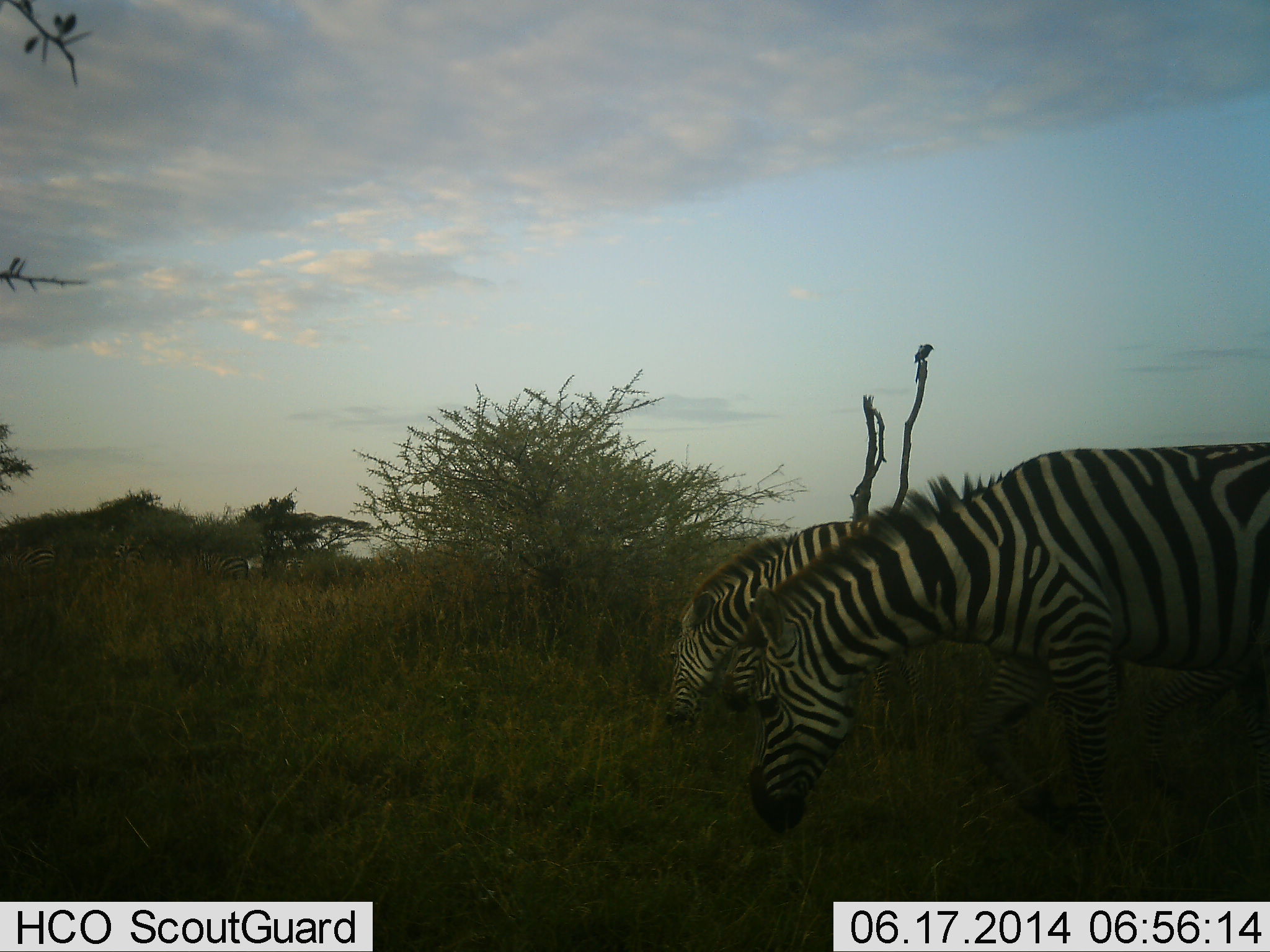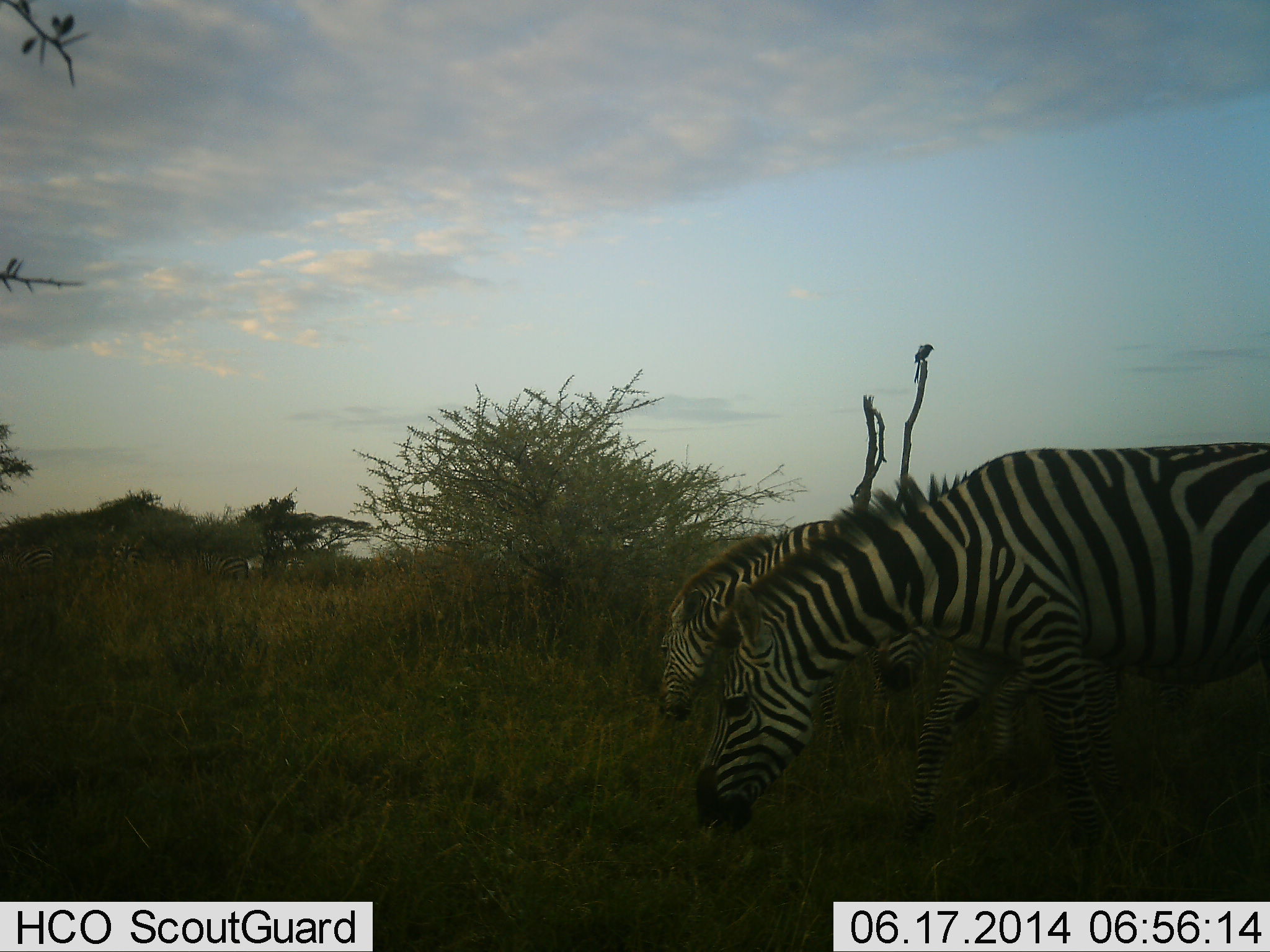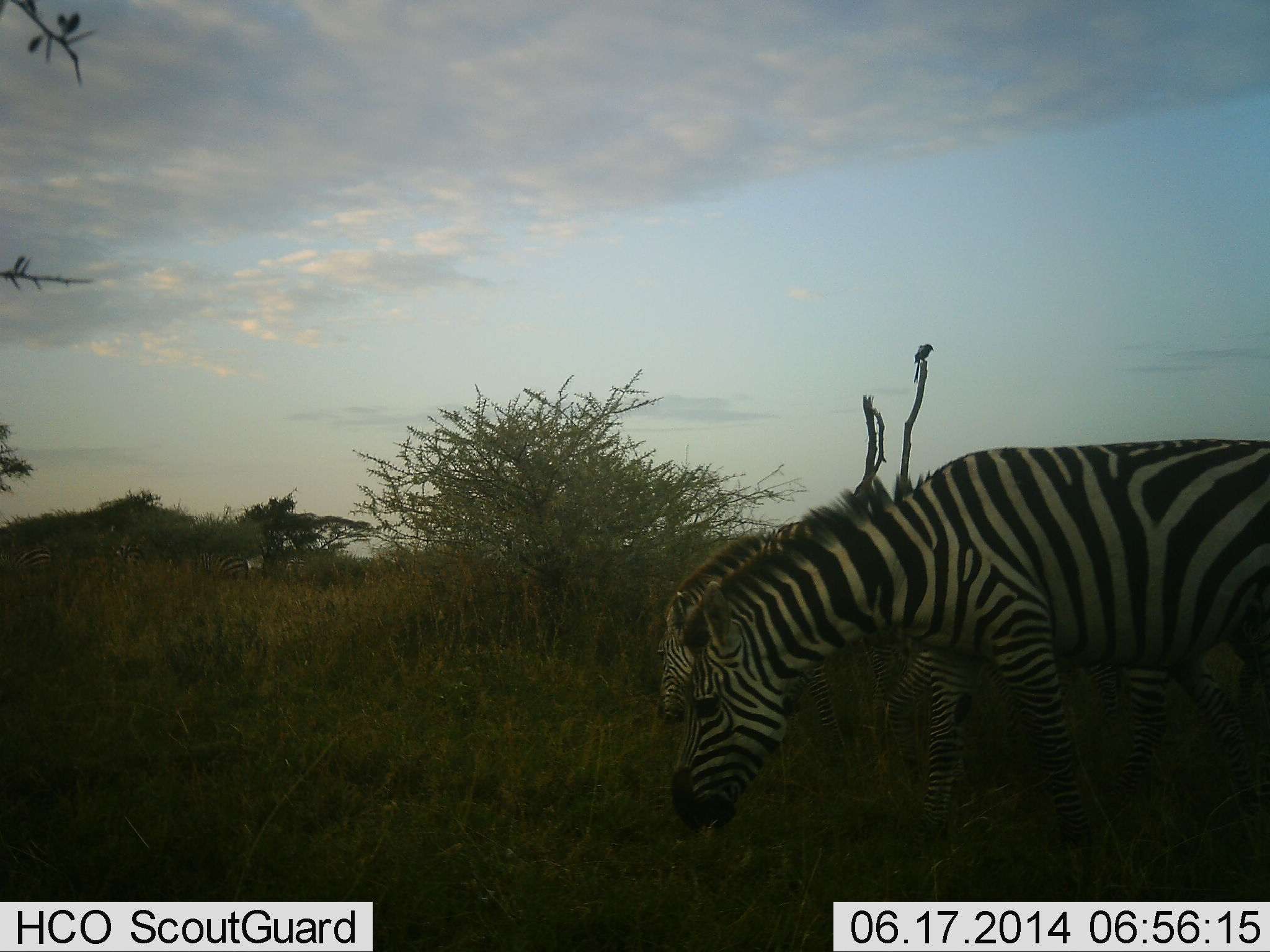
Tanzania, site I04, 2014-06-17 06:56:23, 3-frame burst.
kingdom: Animalia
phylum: Chordata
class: Mammalia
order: Perissodactyla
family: Equidae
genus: Equus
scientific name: Equus quagga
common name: plains zebra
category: zebra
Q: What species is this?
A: Zebra (plains zebra) (Equus quagga).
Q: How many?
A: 3.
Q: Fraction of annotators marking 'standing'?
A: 10%.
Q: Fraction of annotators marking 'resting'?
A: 10%.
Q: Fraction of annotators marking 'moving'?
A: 40%.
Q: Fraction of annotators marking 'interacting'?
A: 0%.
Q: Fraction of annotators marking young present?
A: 10%.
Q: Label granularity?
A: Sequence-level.